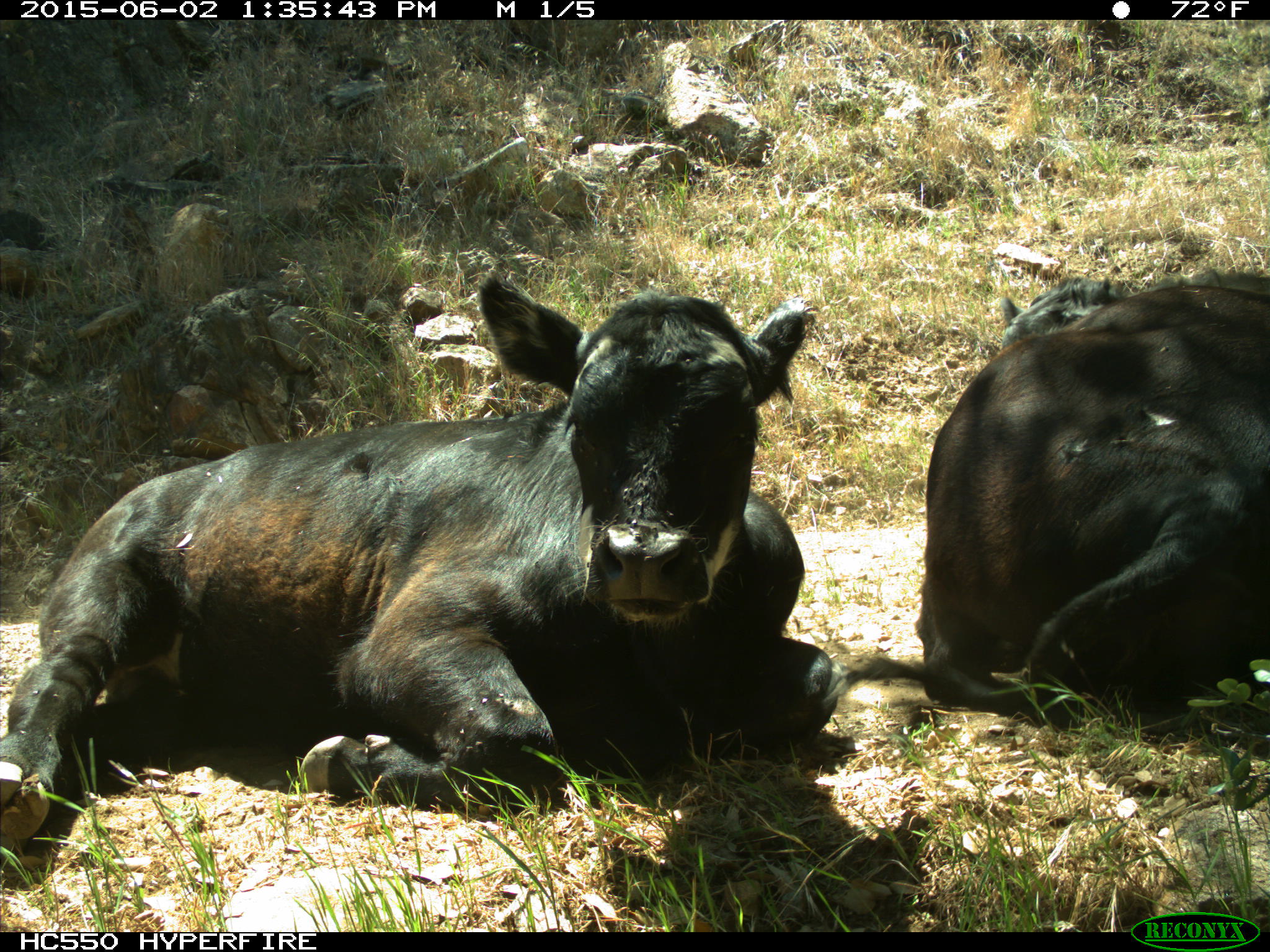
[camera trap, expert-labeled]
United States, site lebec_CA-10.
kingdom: Animalia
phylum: Chordata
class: Mammalia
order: Artiodactyla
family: Bovidae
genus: Bos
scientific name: Bos taurus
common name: domestic cow